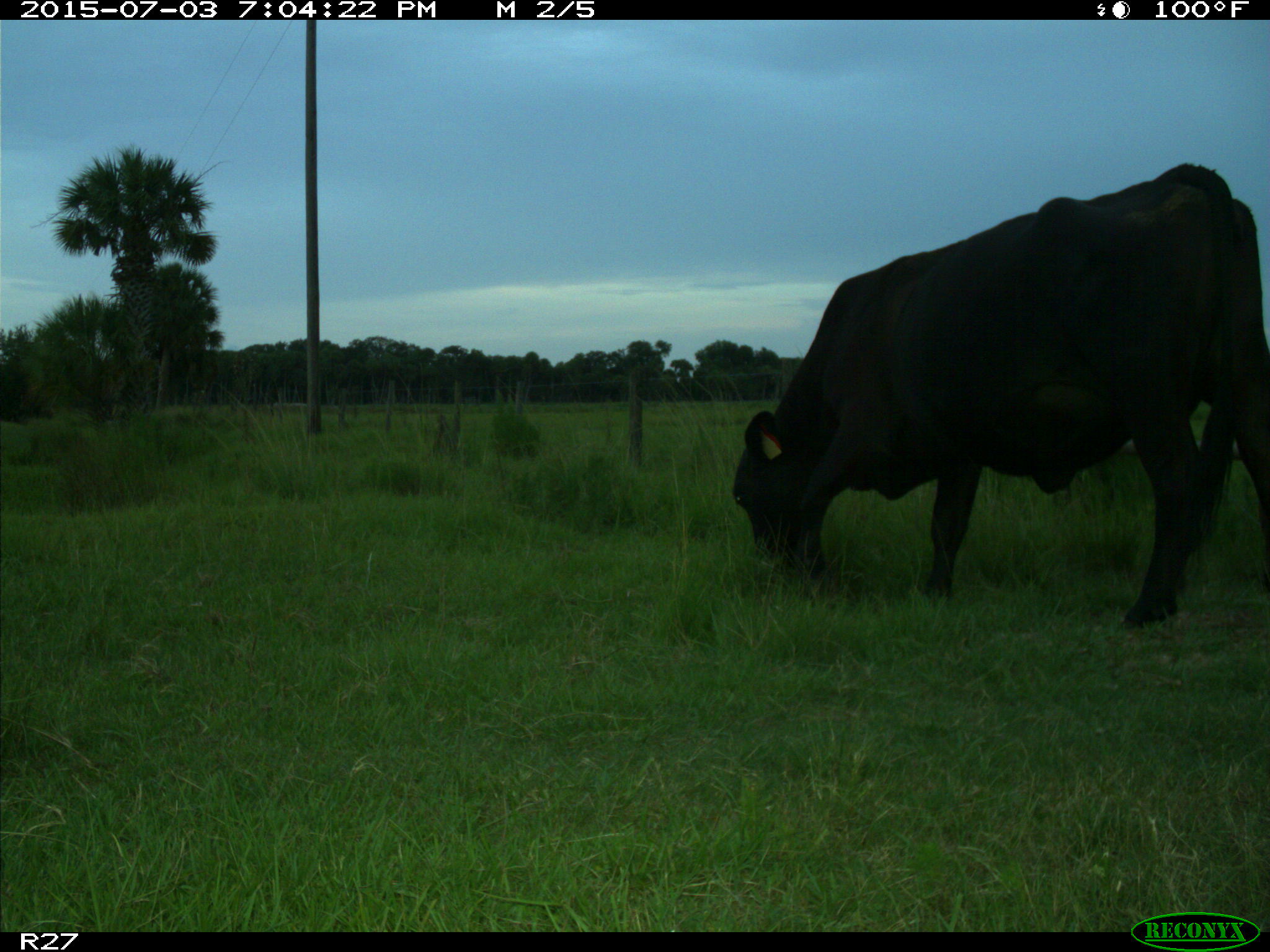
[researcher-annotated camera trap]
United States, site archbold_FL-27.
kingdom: Animalia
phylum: Chordata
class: Mammalia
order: Artiodactyla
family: Bovidae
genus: Bos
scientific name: Bos taurus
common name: domestic cow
Bos taurus (domestic cow).